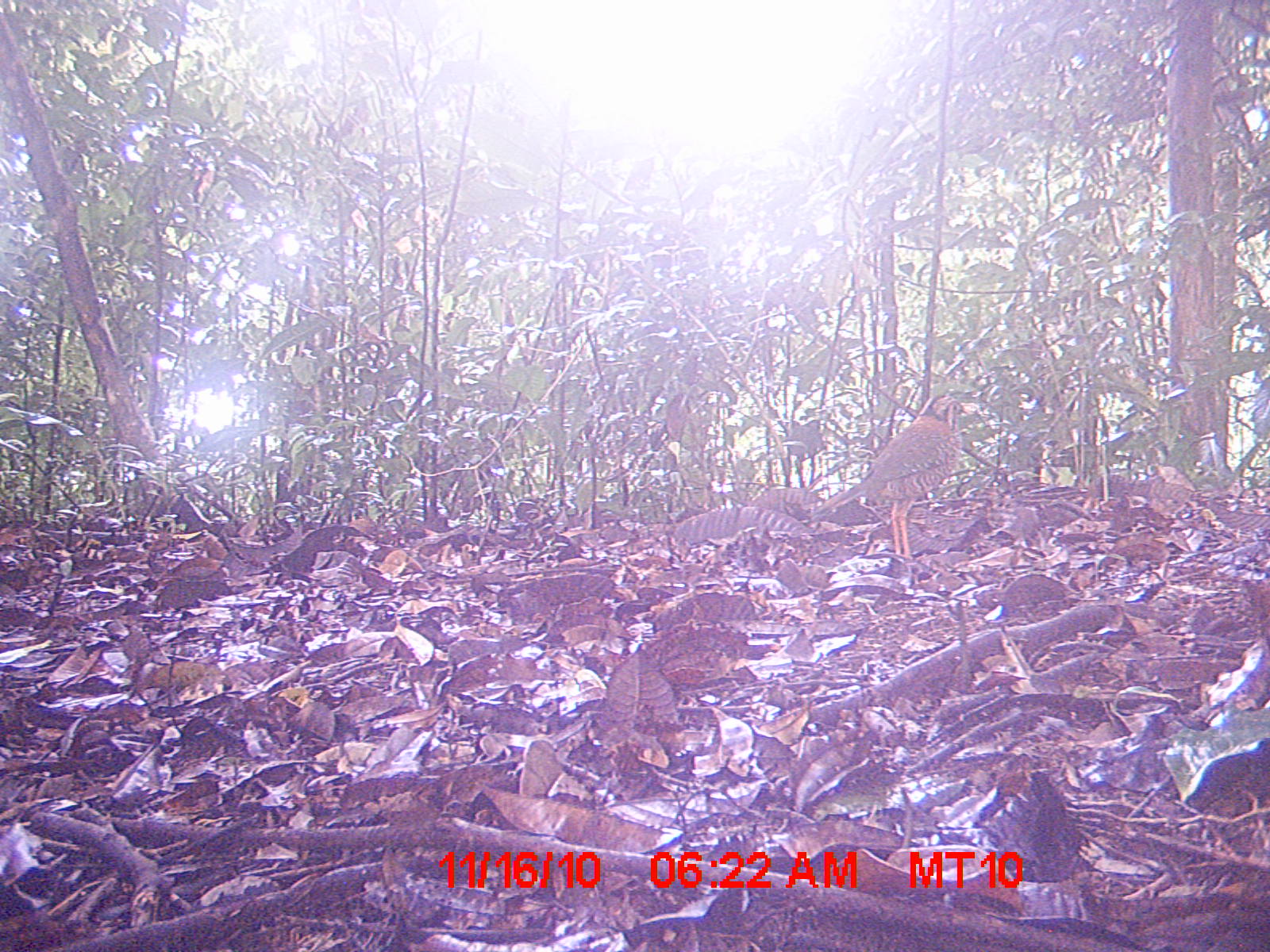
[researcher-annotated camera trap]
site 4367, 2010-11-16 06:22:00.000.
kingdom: Animalia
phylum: Chordata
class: Aves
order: Coraciiformes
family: Brachypteraciidae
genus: Brachypteracias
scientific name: Brachypteracias squamiger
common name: scaly ground-roller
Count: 1.